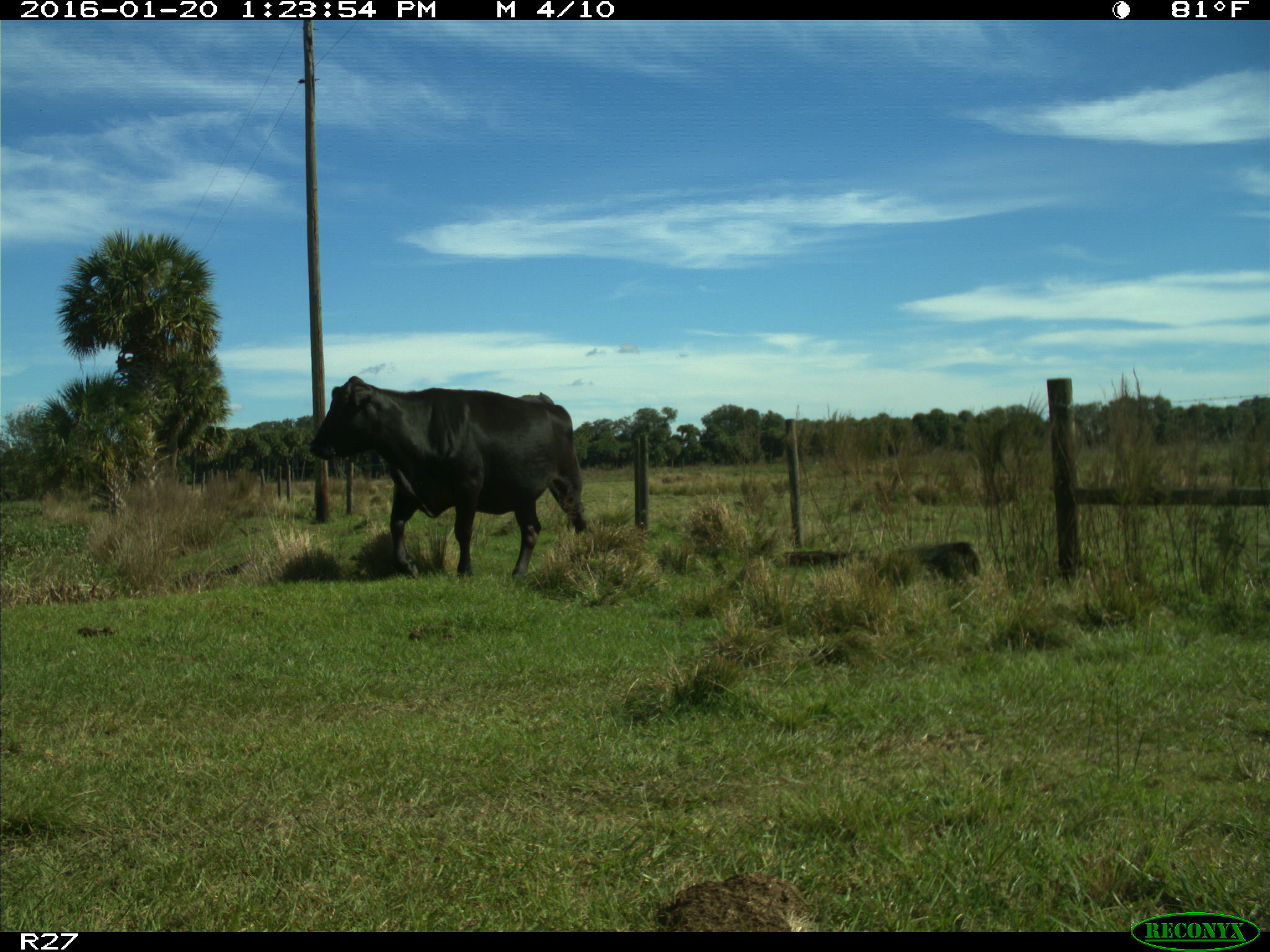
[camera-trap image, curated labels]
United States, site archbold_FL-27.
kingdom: Animalia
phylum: Chordata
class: Mammalia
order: Artiodactyla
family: Bovidae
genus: Bos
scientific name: Bos taurus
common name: domestic cow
Bos taurus (domestic cow).